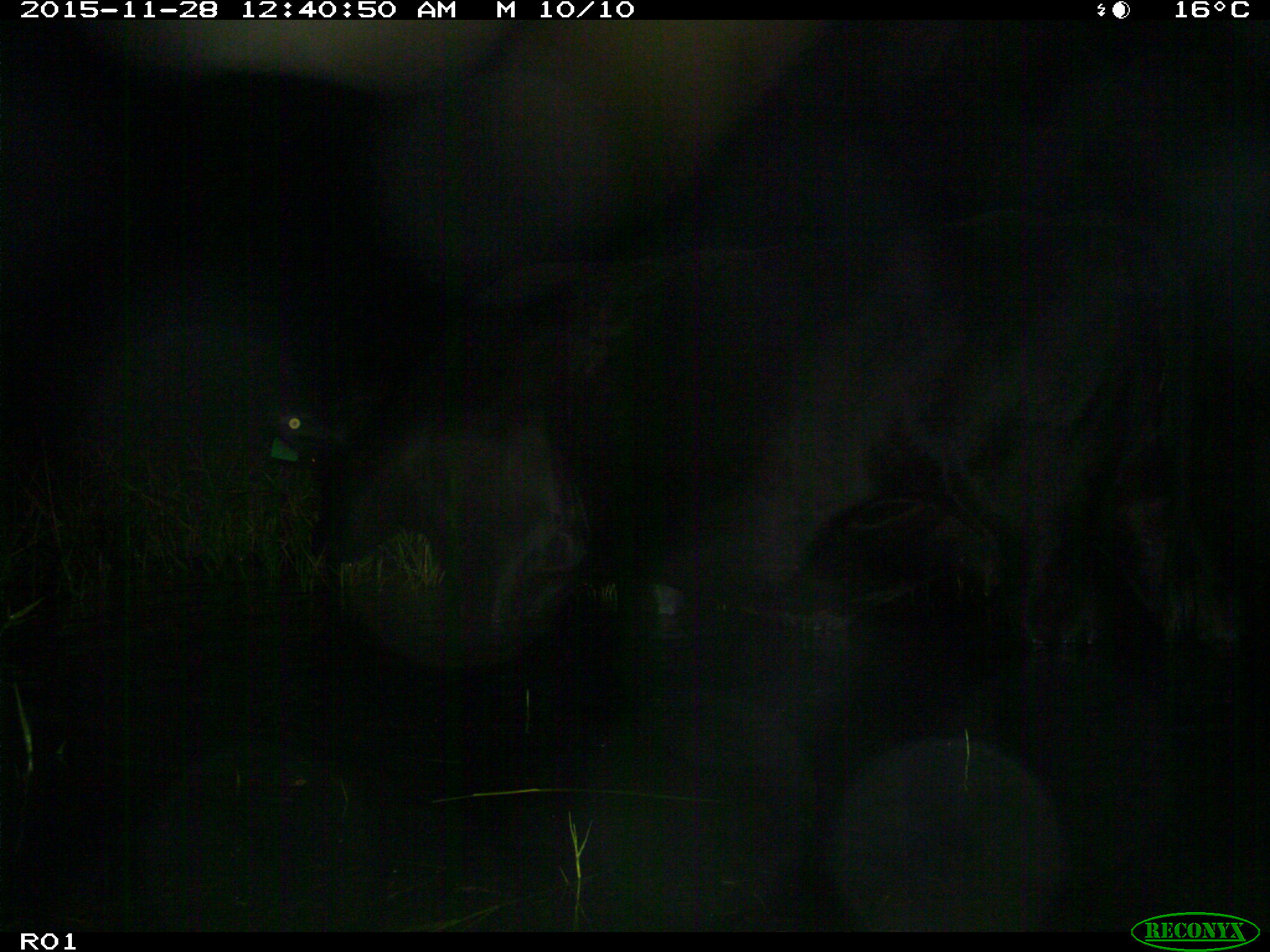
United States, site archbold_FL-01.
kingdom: Animalia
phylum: Chordata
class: Mammalia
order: Artiodactyla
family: Bovidae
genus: Bos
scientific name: Bos taurus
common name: domestic cow